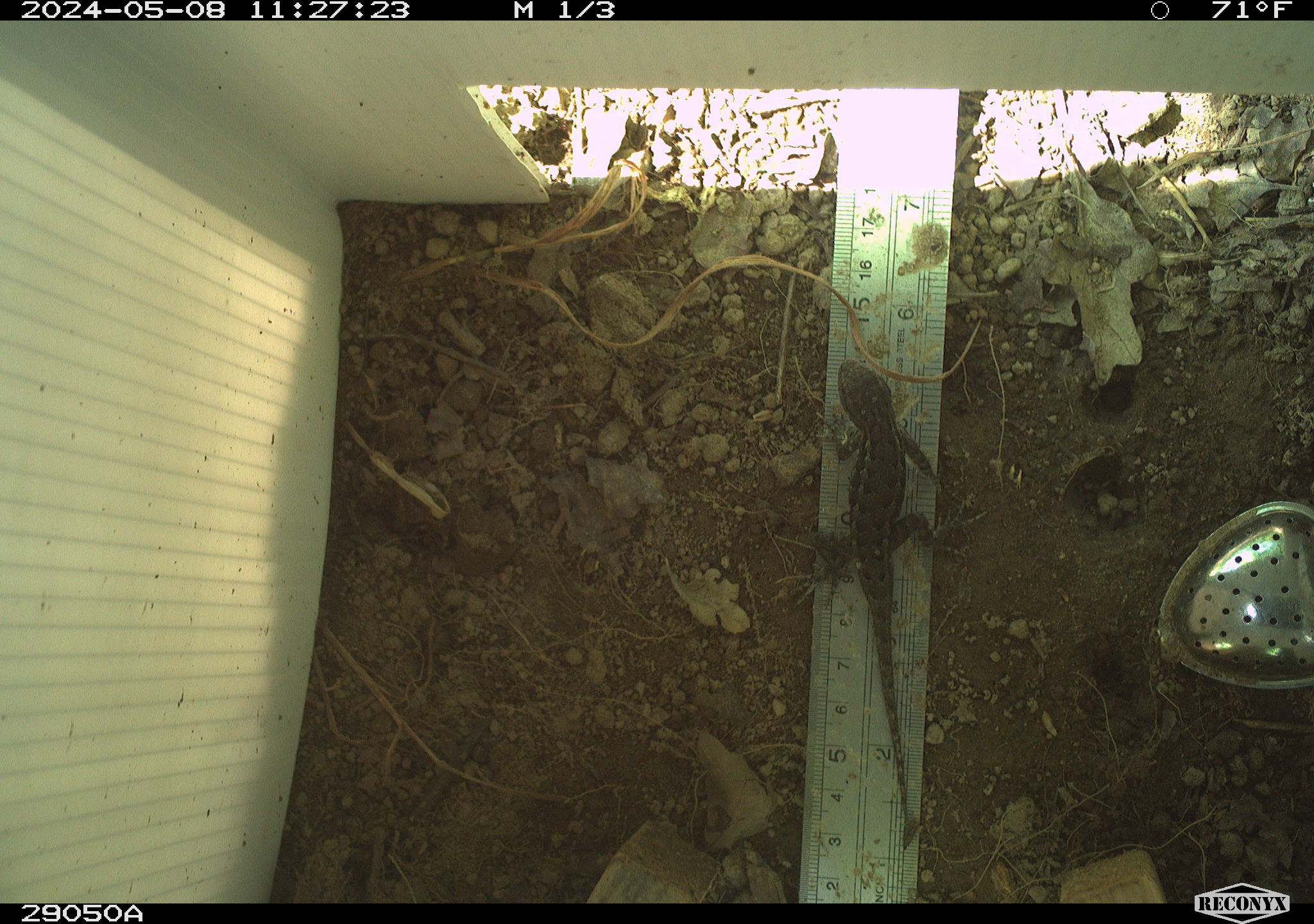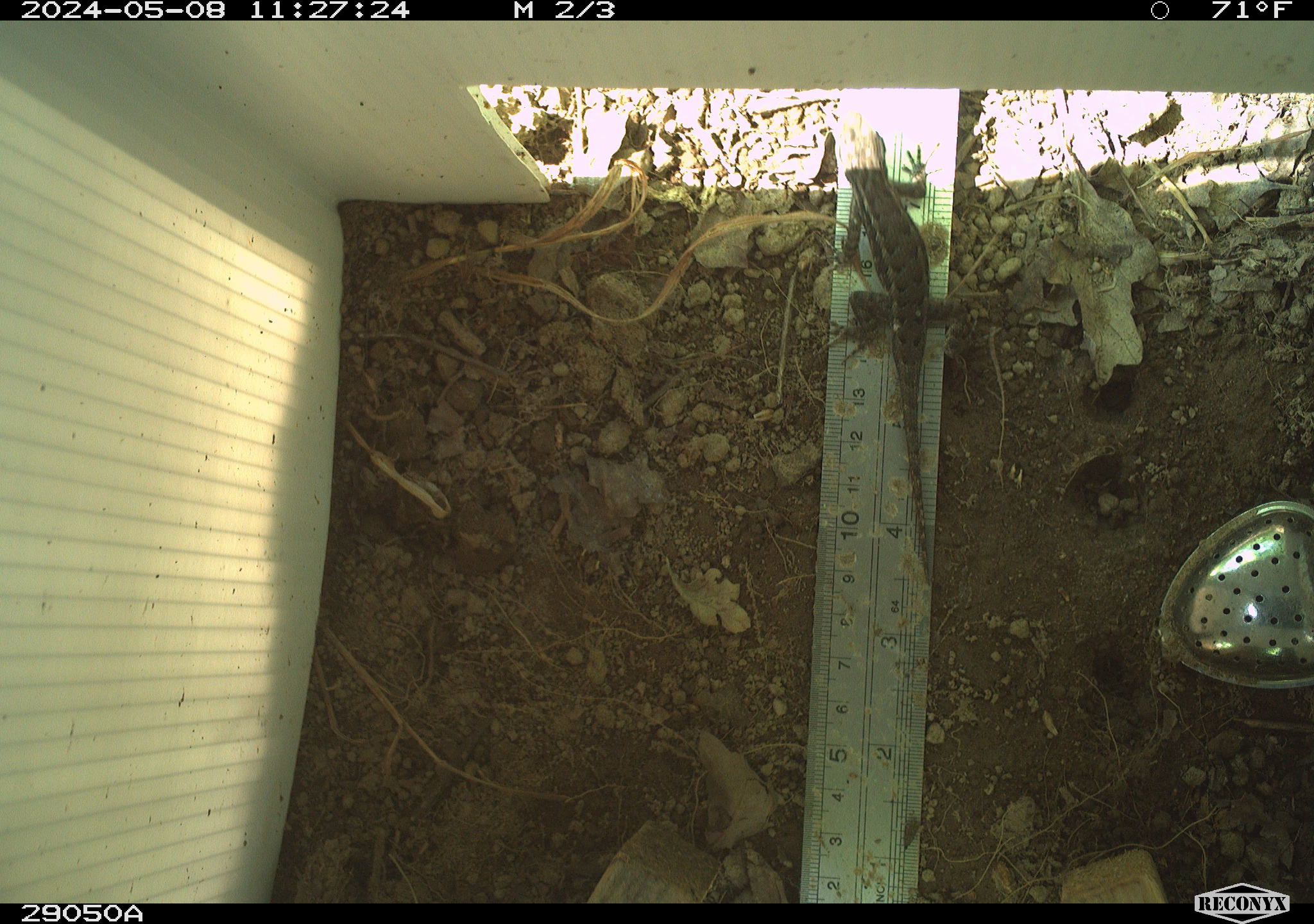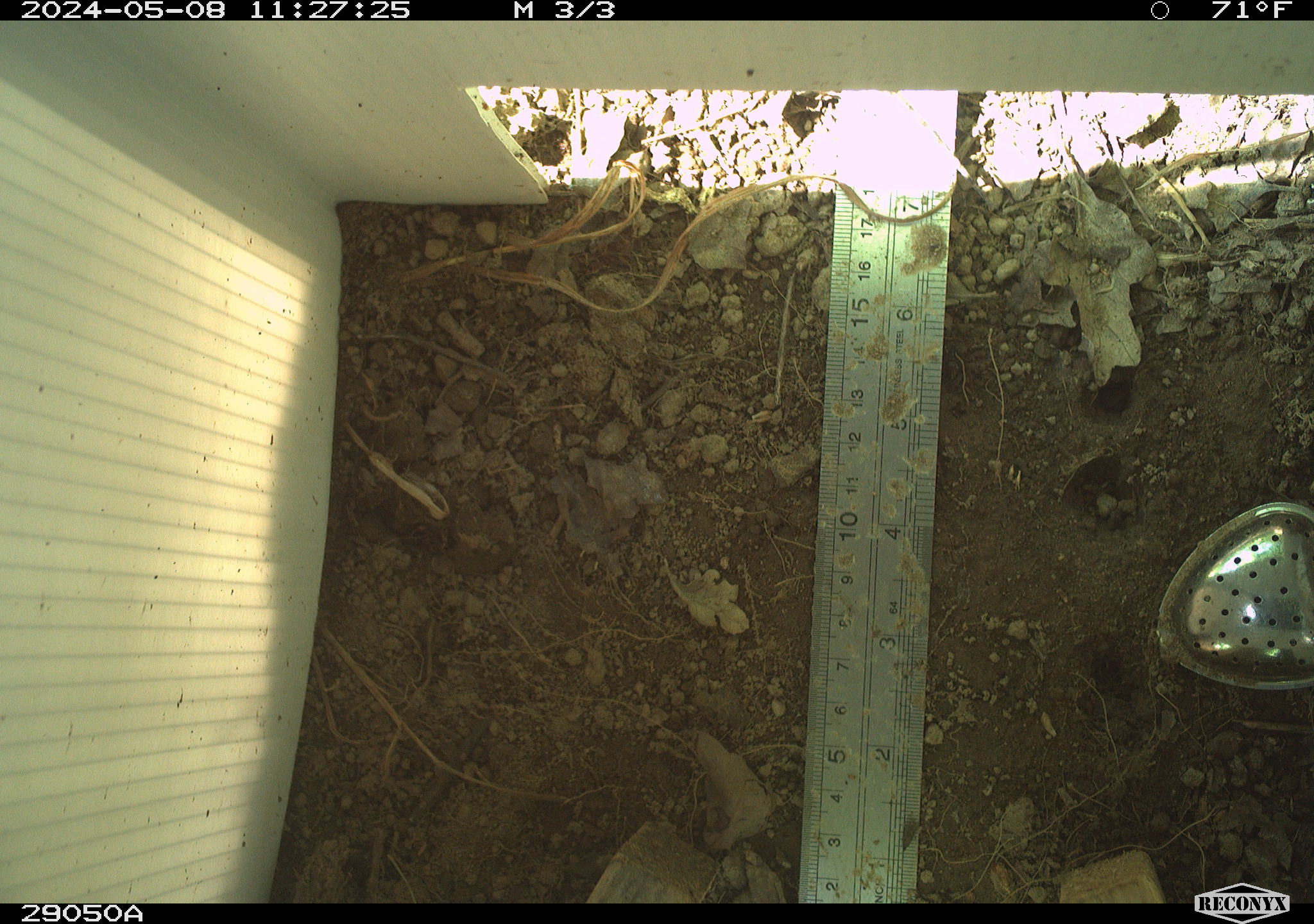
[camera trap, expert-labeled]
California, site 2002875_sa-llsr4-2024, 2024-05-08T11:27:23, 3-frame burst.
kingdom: Animalia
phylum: Chordata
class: Reptilia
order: Squamata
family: Phrynosomatidae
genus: Sceloporus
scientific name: Sceloporus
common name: spiny lizards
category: sceloporus species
Sceloporus species (spiny lizards) (Sceloporus).